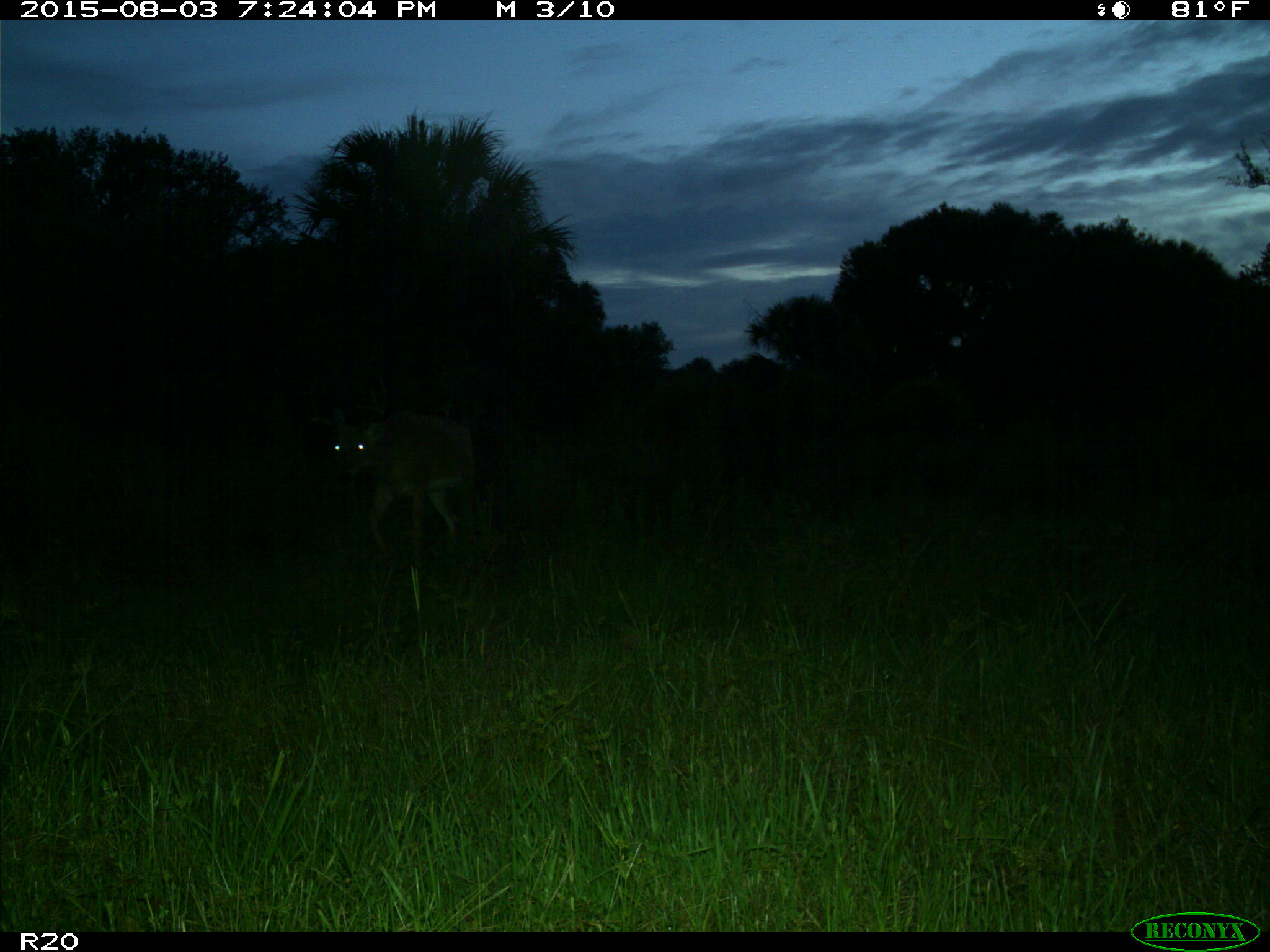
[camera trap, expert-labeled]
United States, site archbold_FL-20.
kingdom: Animalia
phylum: Chordata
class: Mammalia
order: Artiodactyla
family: Cervidae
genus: Odocoileus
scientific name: Odocoileus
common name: deer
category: unidentified deer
Unidentified deer (deer) (Odocoileus).